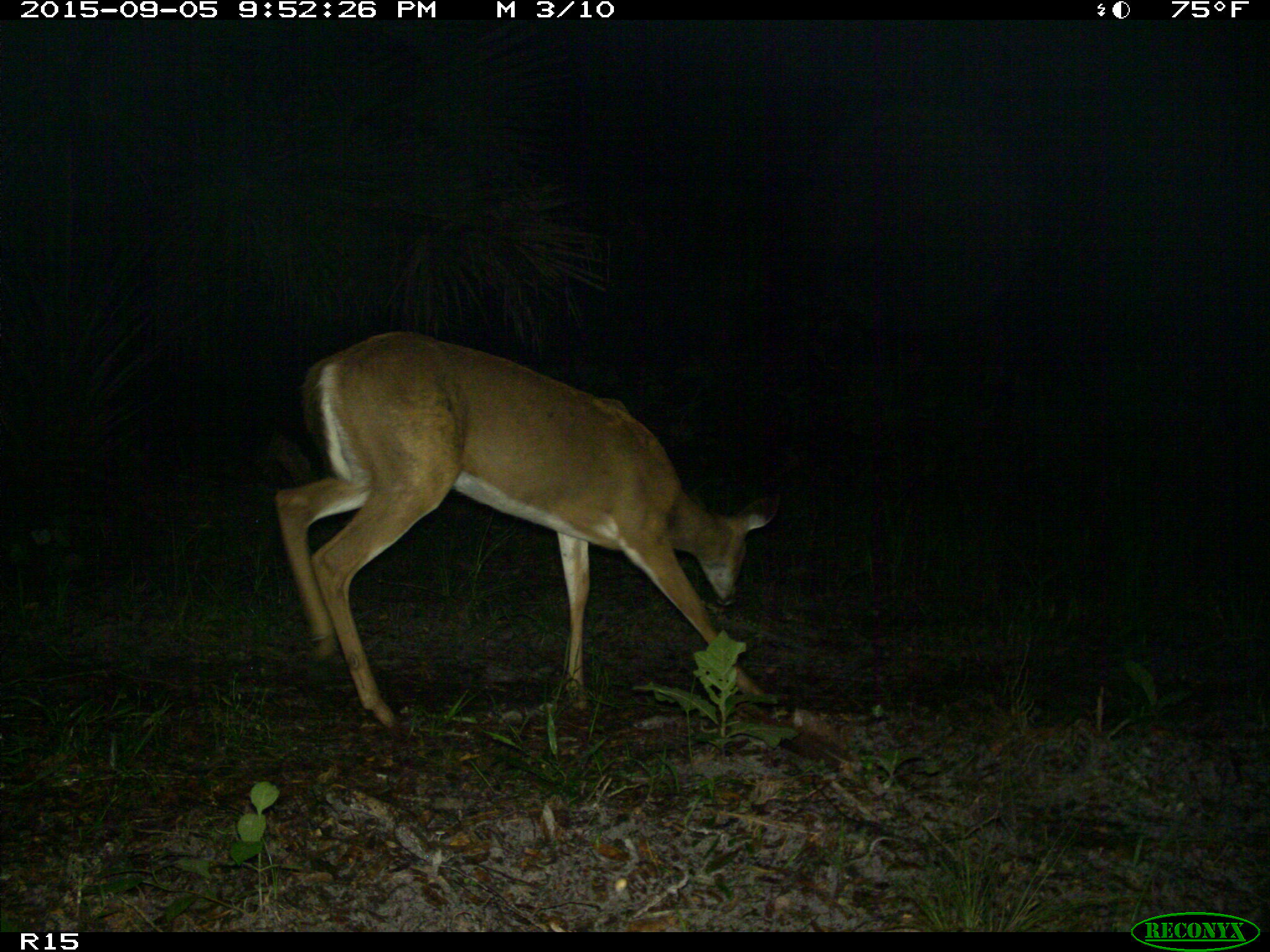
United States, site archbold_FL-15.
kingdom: Animalia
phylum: Chordata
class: Mammalia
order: Artiodactyla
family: Cervidae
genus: Odocoileus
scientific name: Odocoileus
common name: deer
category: unidentified deer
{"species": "unidentified deer (deer) (Odocoileus)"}